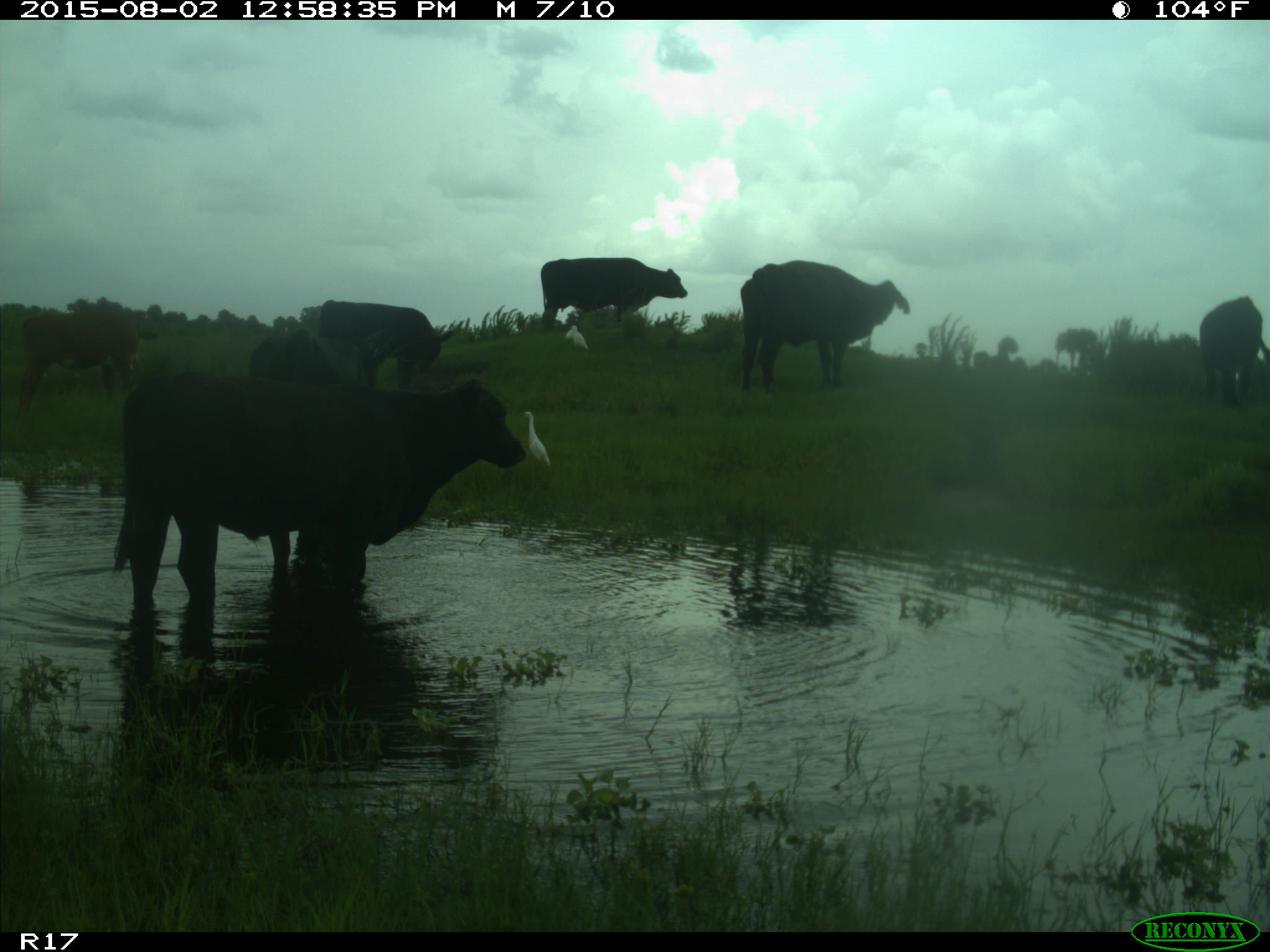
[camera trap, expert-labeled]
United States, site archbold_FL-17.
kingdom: Animalia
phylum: Chordata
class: Mammalia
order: Artiodactyla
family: Bovidae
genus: Bos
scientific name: Bos taurus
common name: domestic cow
Bos taurus (domestic cow).